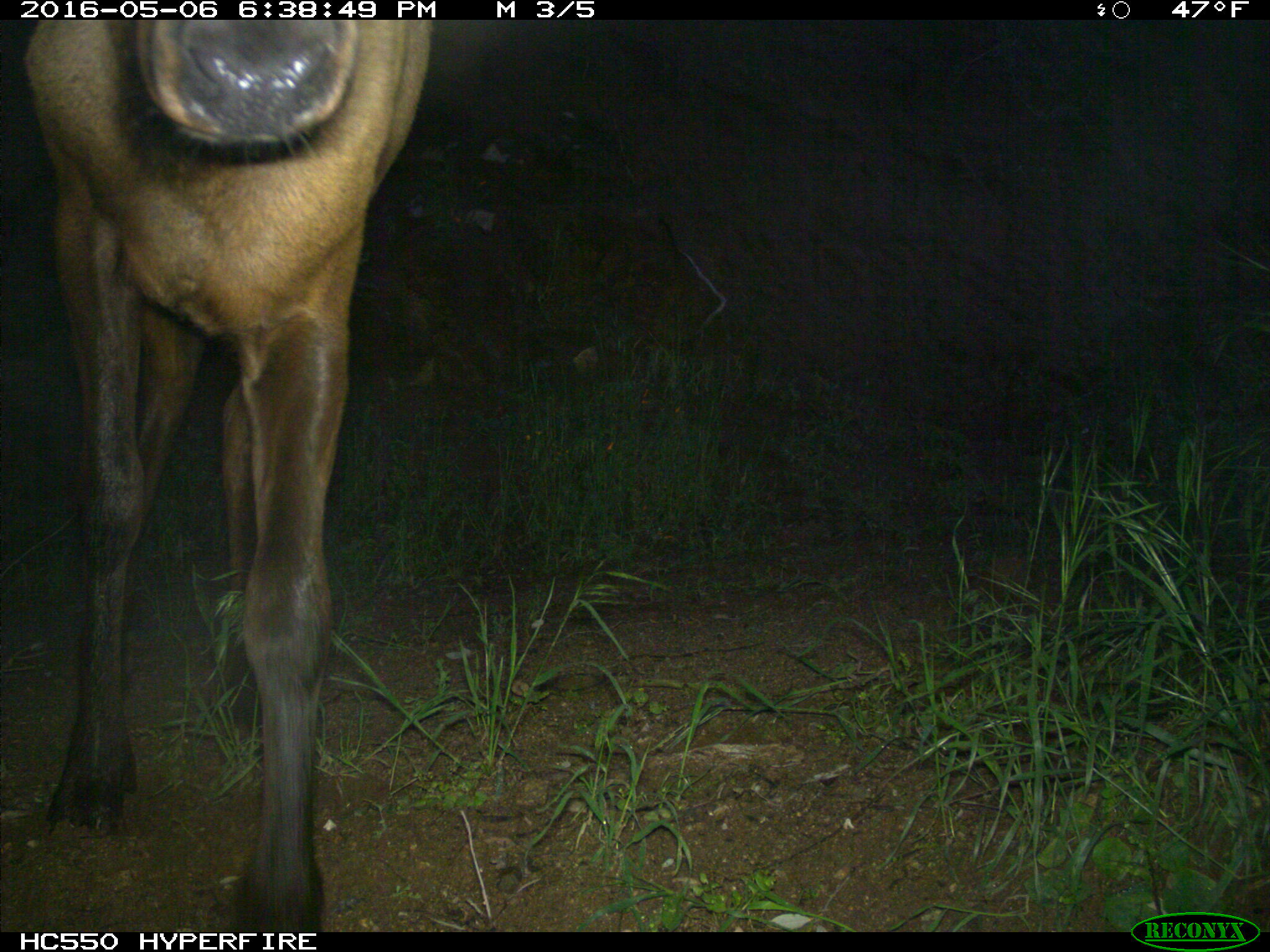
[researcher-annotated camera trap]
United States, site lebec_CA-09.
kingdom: Animalia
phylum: Chordata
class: Mammalia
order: Artiodactyla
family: Cervidae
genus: Cervus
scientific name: Cervus canadensis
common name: elk